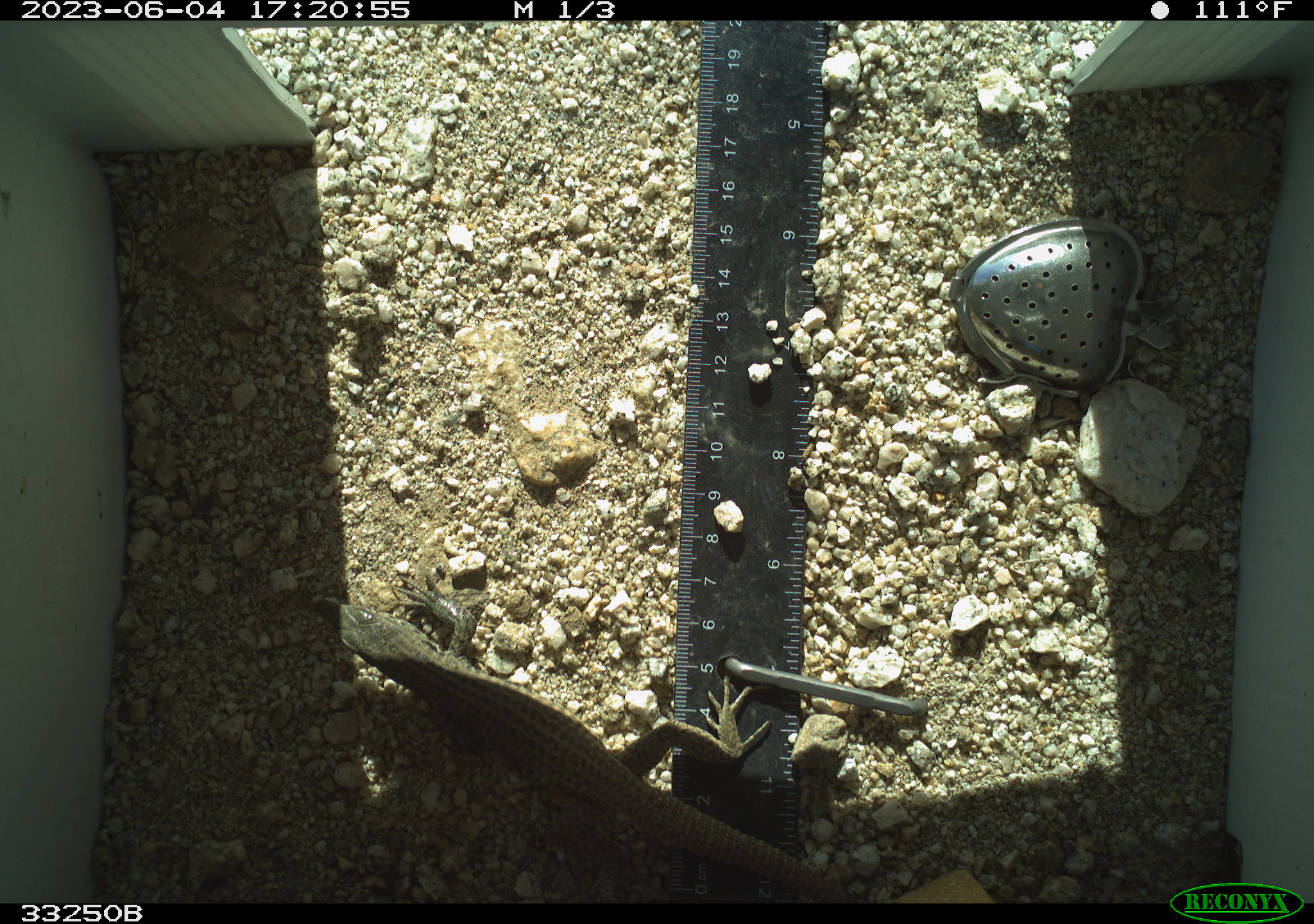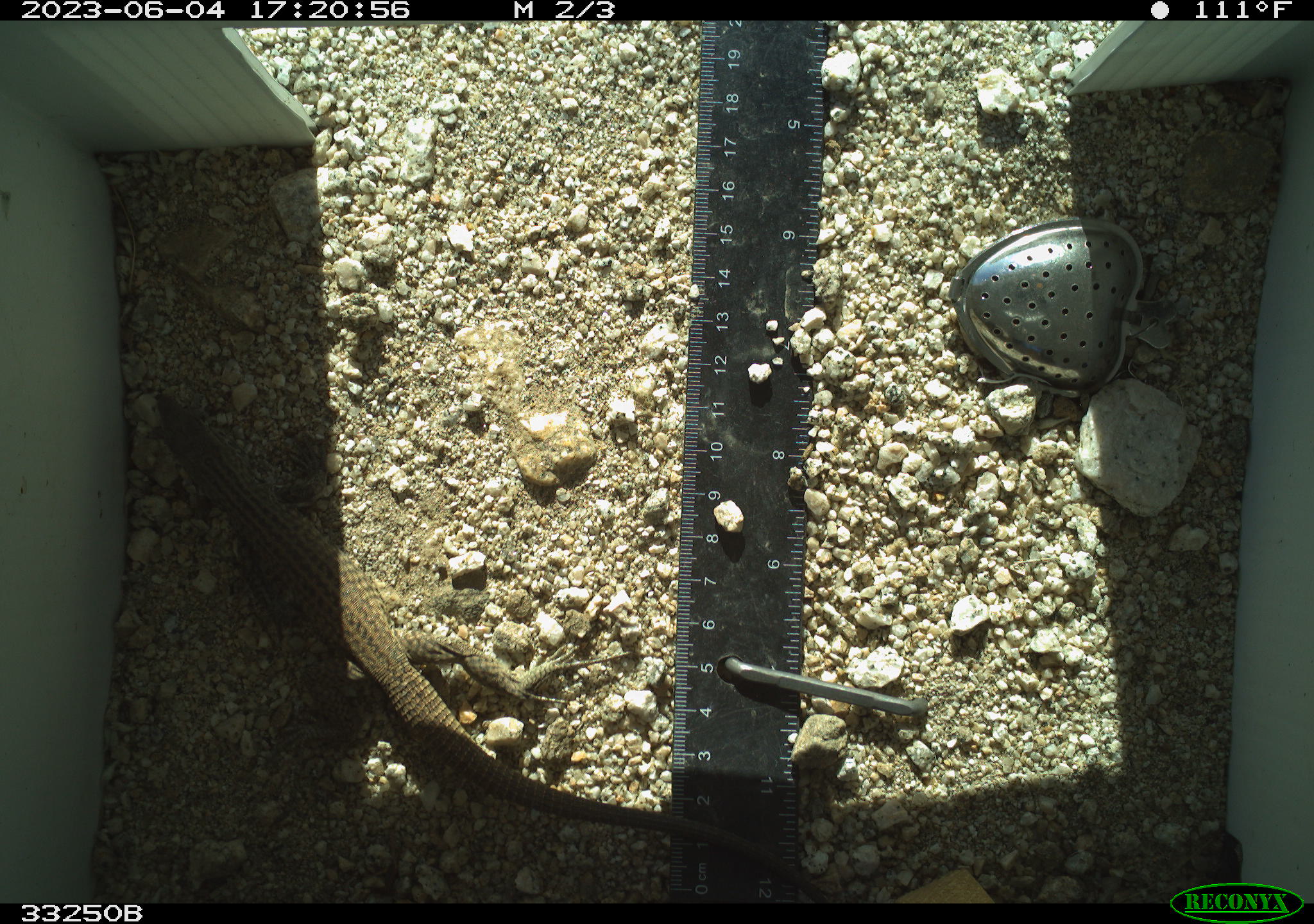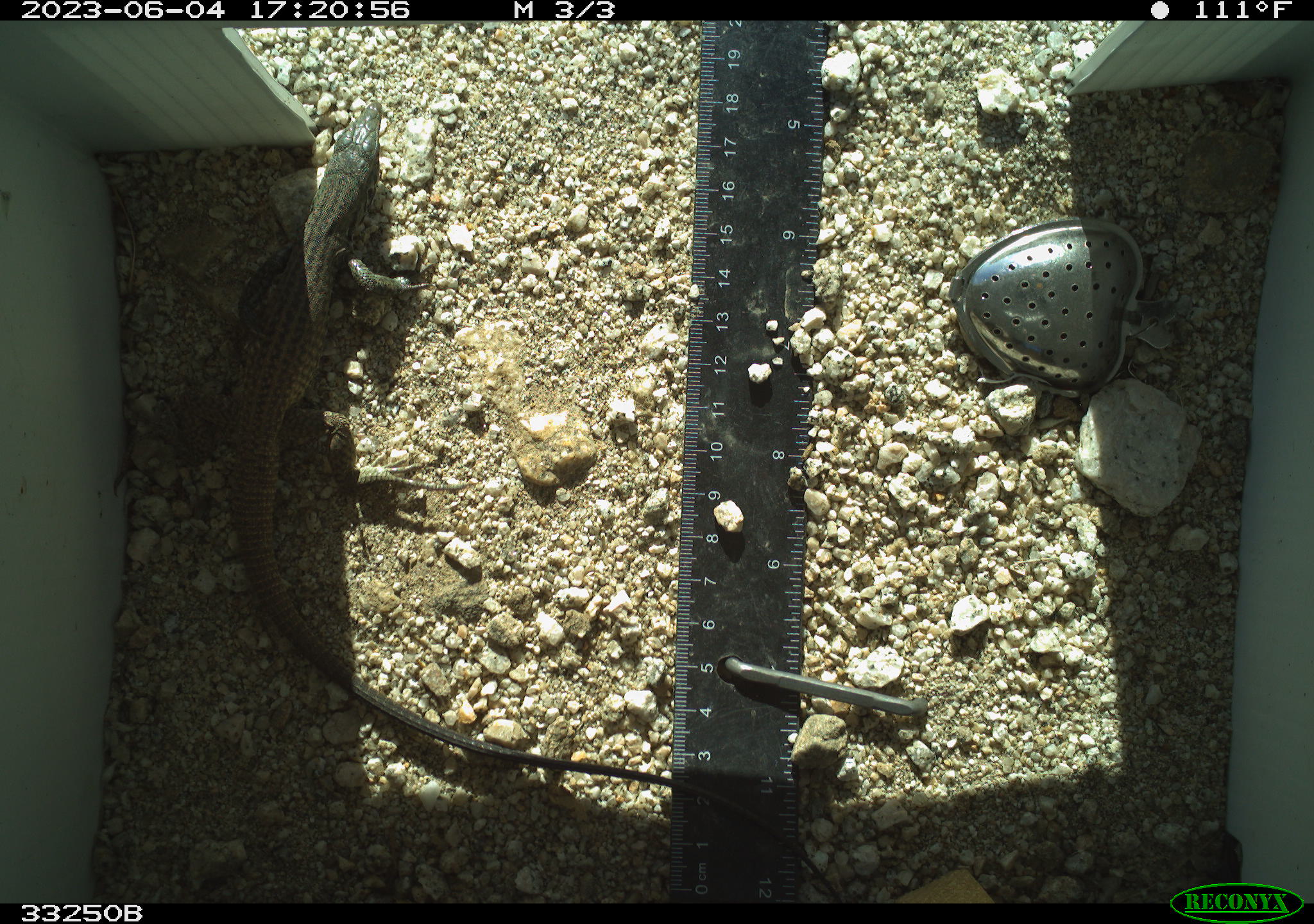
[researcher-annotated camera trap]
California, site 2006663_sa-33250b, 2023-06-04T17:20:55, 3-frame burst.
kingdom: Animalia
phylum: Chordata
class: Reptilia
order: Squamata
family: Teiidae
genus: Aspidoscelis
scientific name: Aspidoscelis tigris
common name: western whiptail